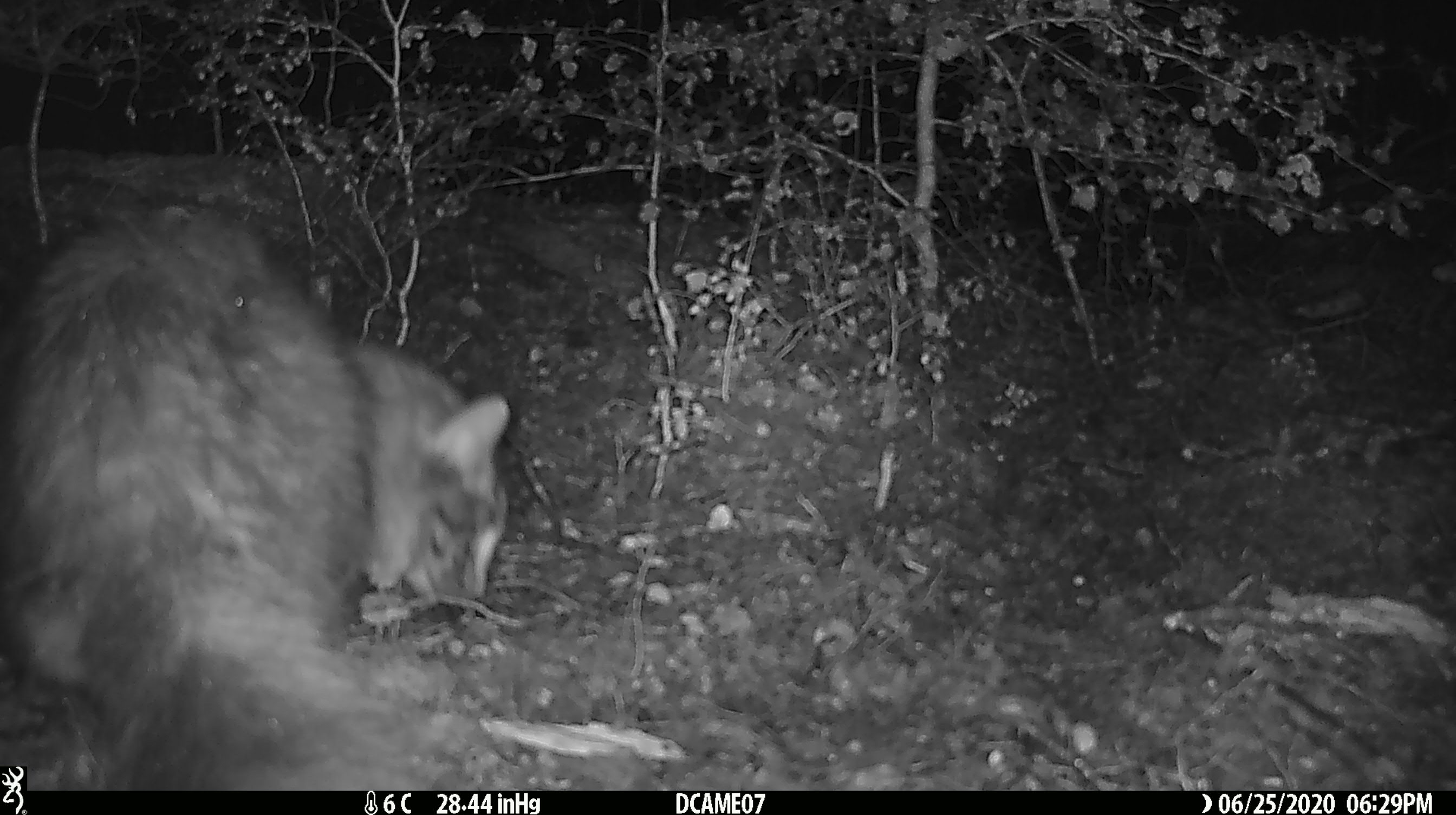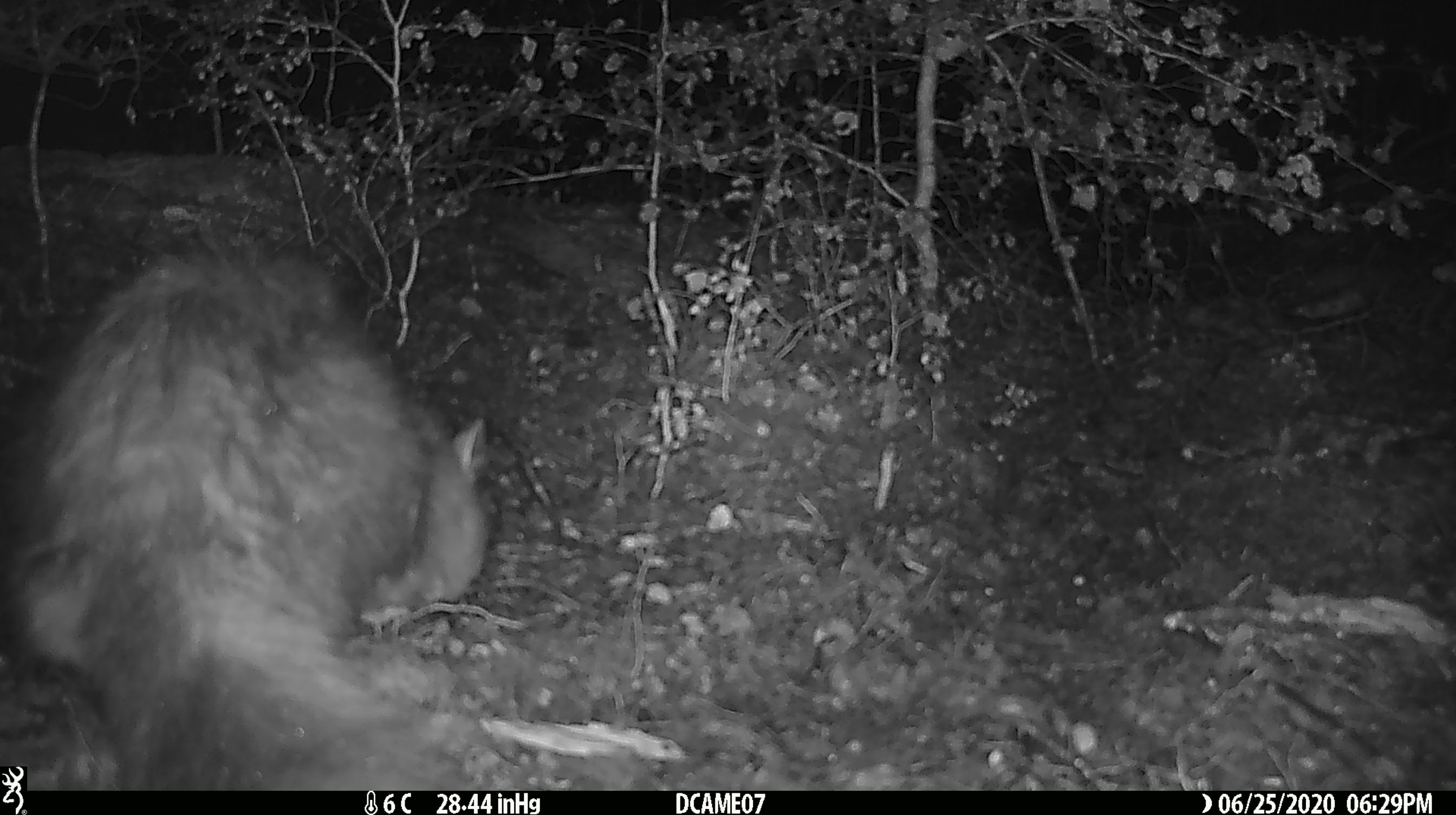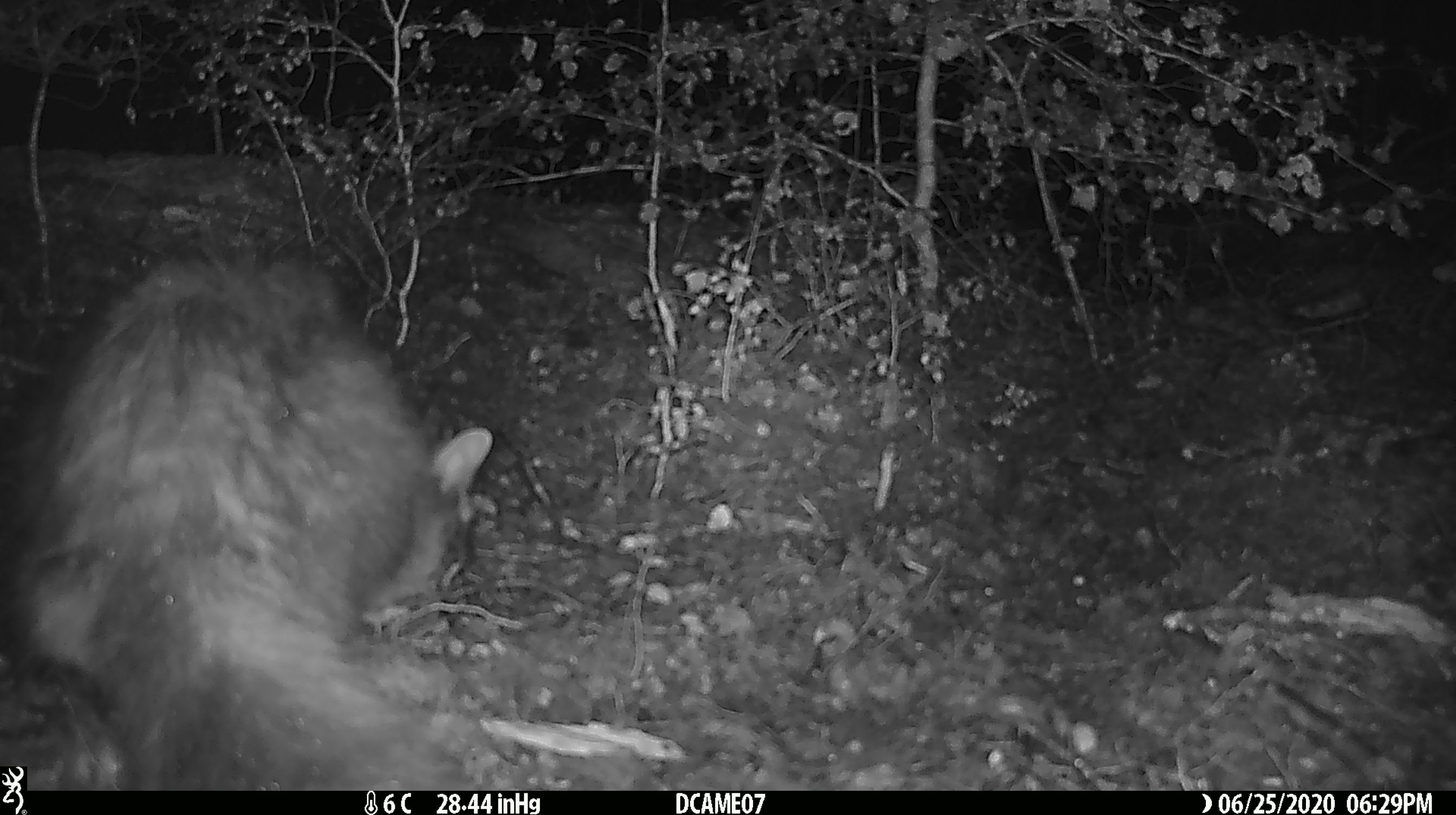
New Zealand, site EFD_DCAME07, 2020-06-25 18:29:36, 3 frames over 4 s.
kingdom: Animalia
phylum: Chordata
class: Mammalia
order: Carnivora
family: Felidae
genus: Felis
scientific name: Felis catus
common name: domestic cat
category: cat